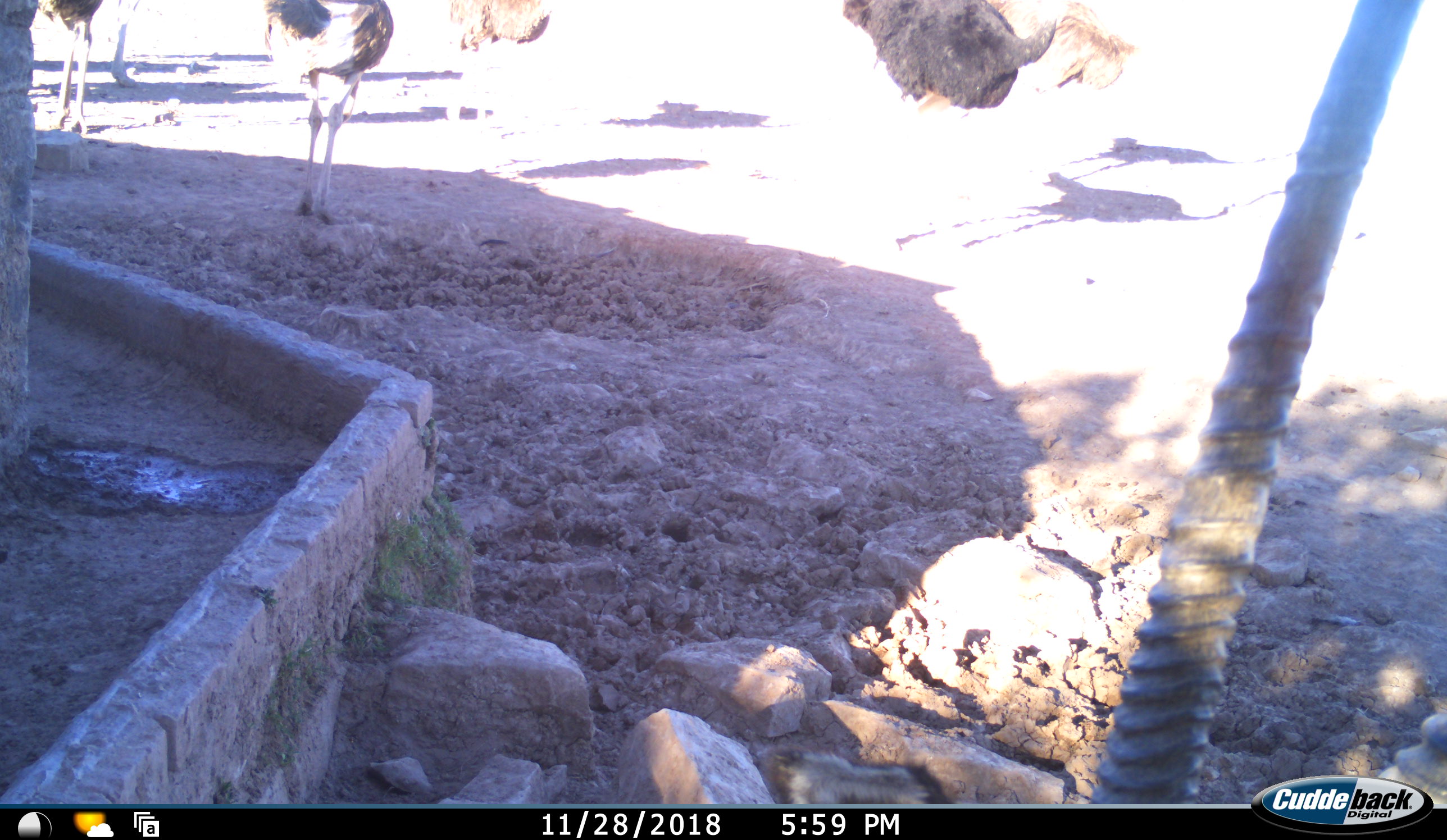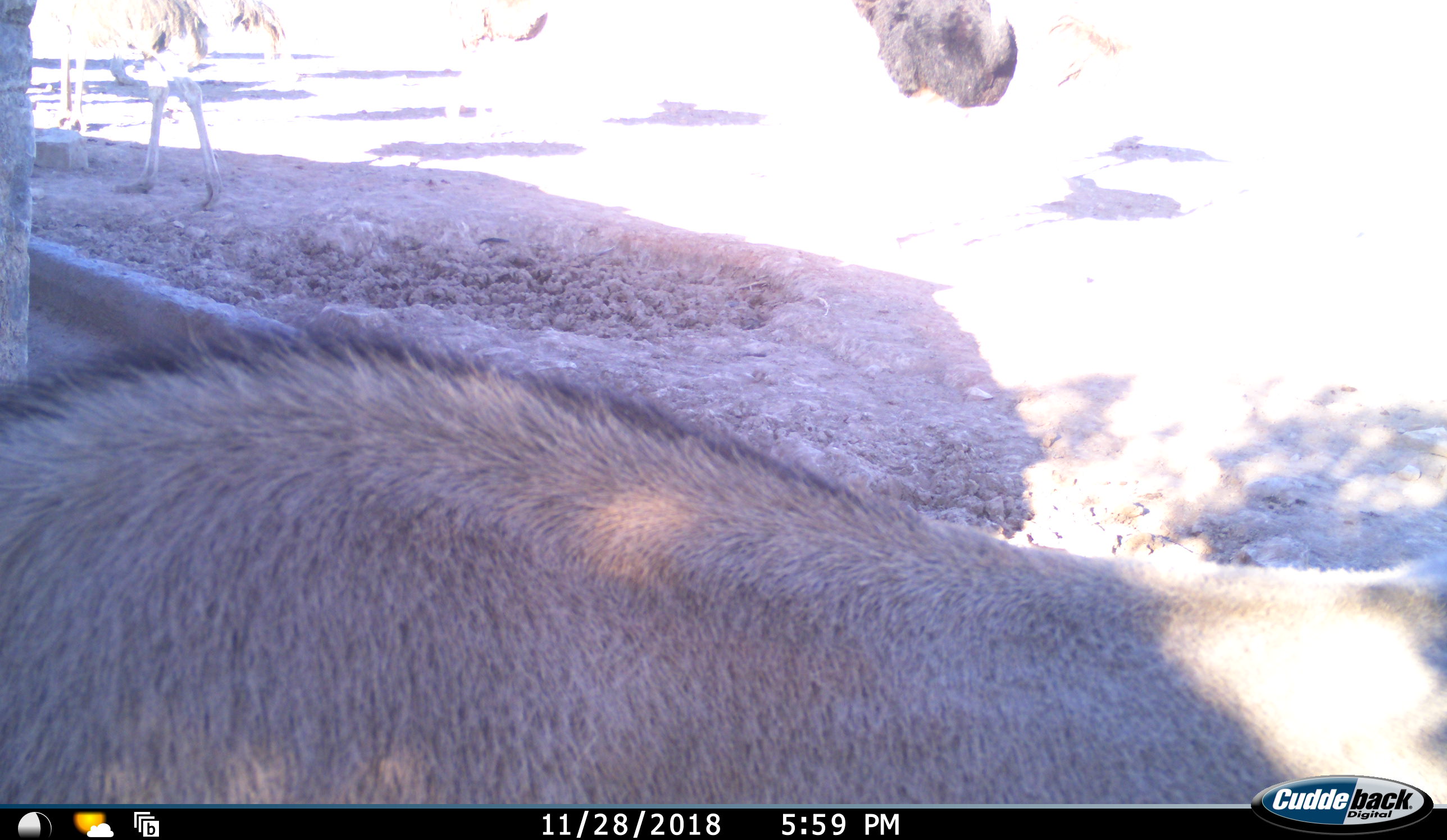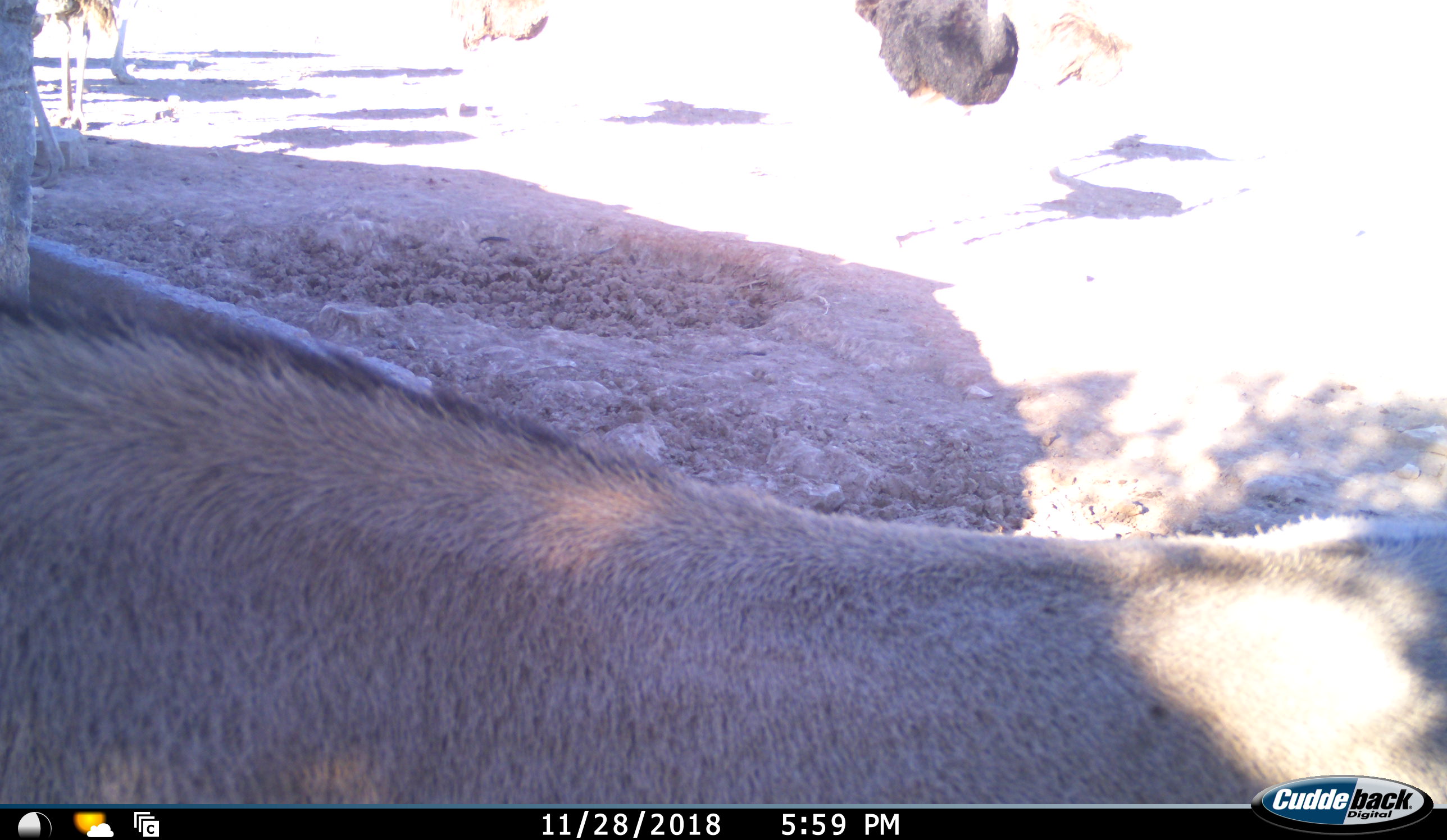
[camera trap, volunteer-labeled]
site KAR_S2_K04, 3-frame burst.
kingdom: Animalia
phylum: Chordata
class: Mammalia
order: Artiodactyla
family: Bovidae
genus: Oryx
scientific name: Oryx gazella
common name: gemsbok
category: oryx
Oryx (gemsbok) (Oryx gazella), count 1. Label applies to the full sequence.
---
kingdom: Animalia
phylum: Chordata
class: Aves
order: Struthioniformes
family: Struthionidae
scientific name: Struthionidae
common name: ostrich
Ostrich (Struthionidae), count 5. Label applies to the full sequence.